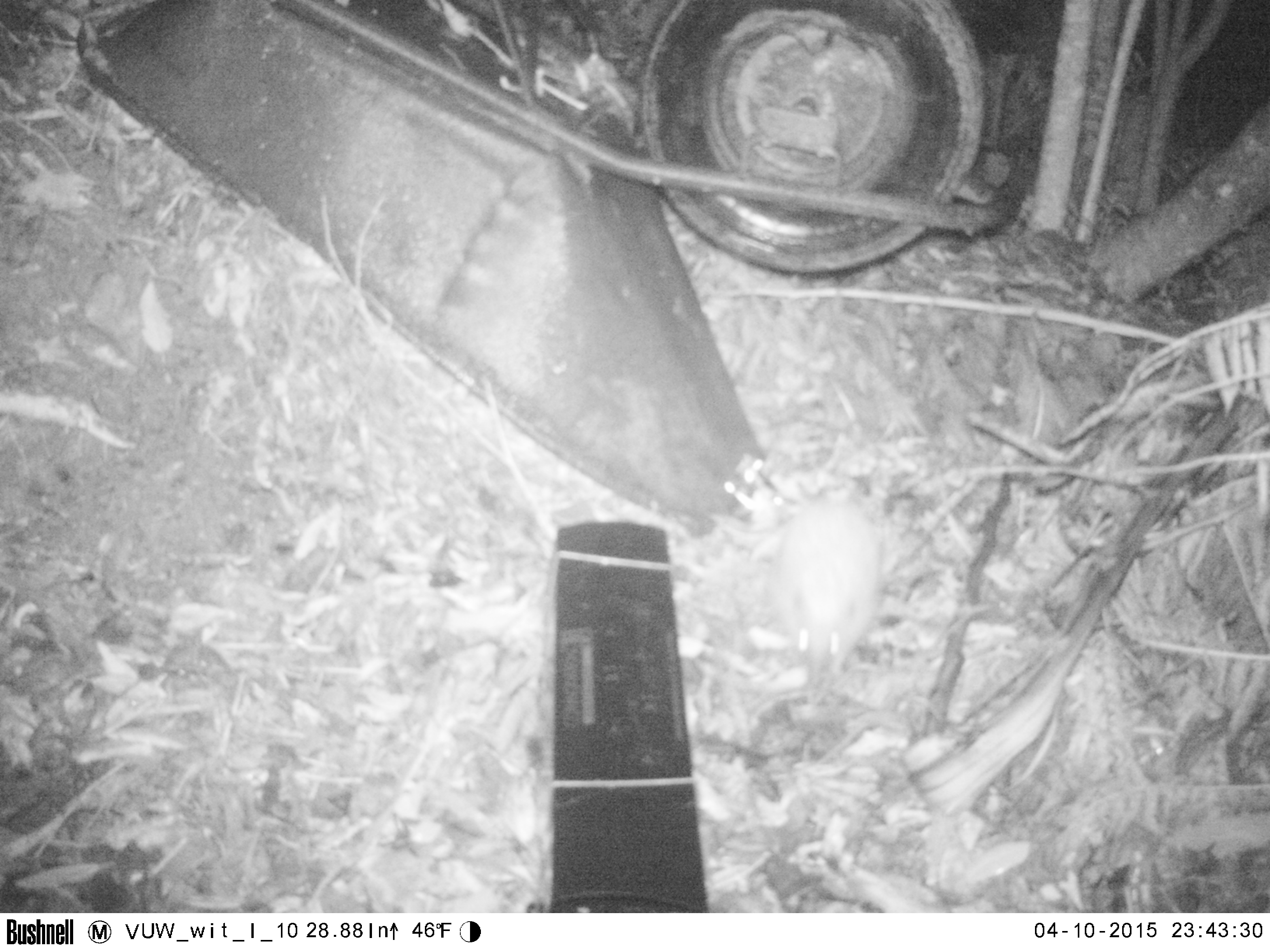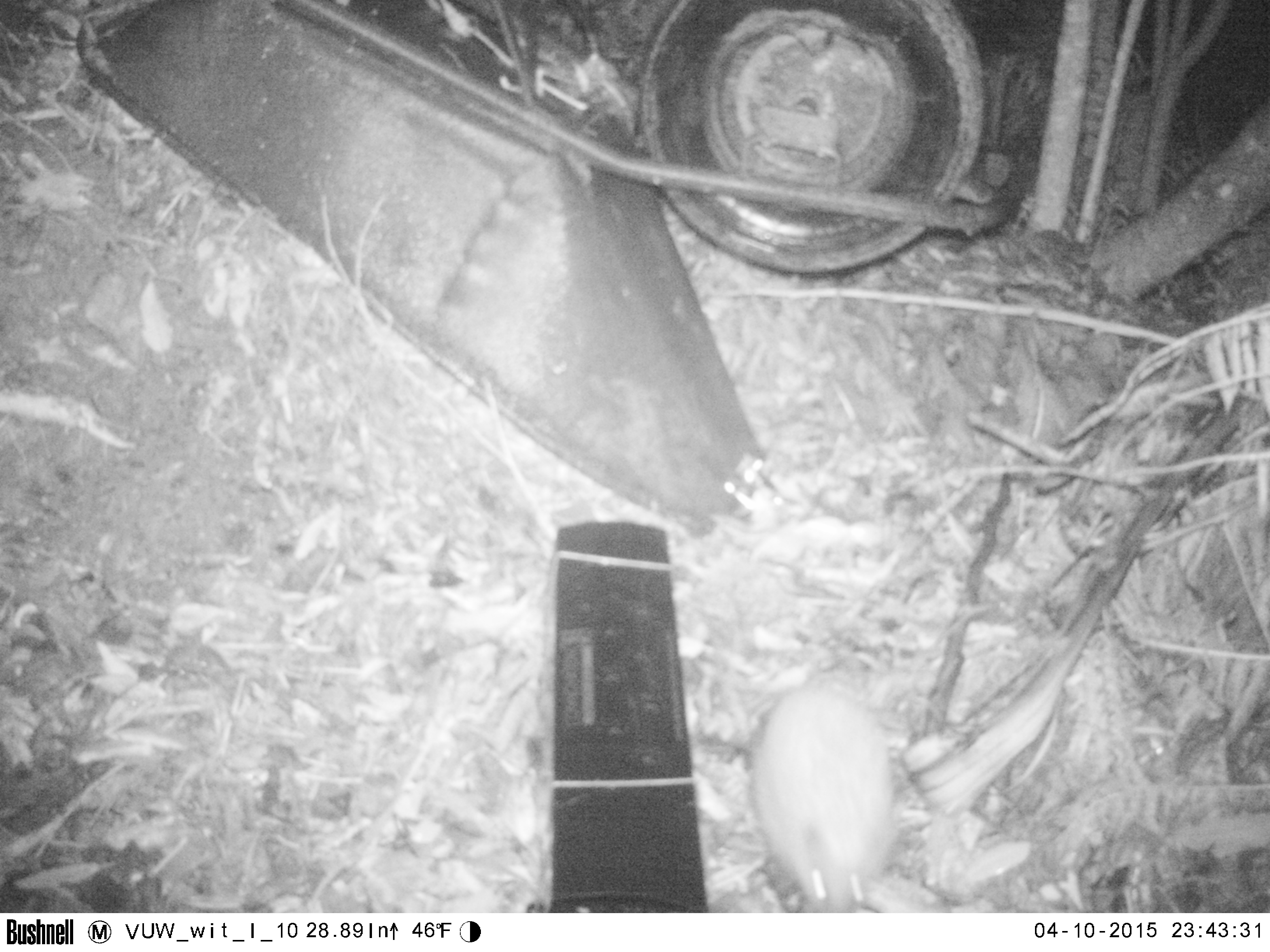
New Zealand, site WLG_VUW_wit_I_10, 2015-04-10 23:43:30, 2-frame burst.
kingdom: Animalia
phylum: Chordata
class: Mammalia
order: Eulipotyphla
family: Erinaceidae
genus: Erinaceus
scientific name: Erinaceus europaeus europaeus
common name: european hedgehog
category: hedgehog